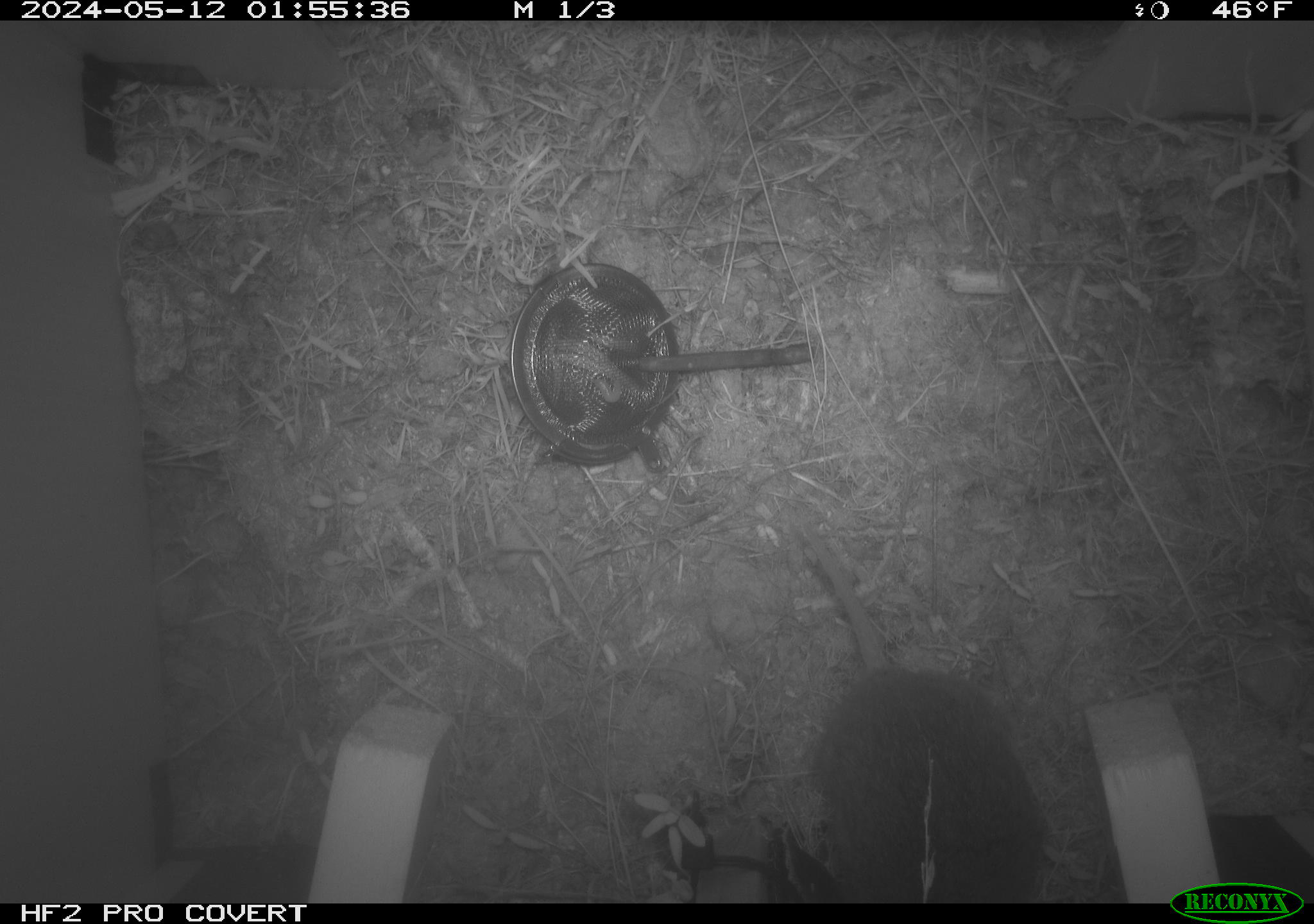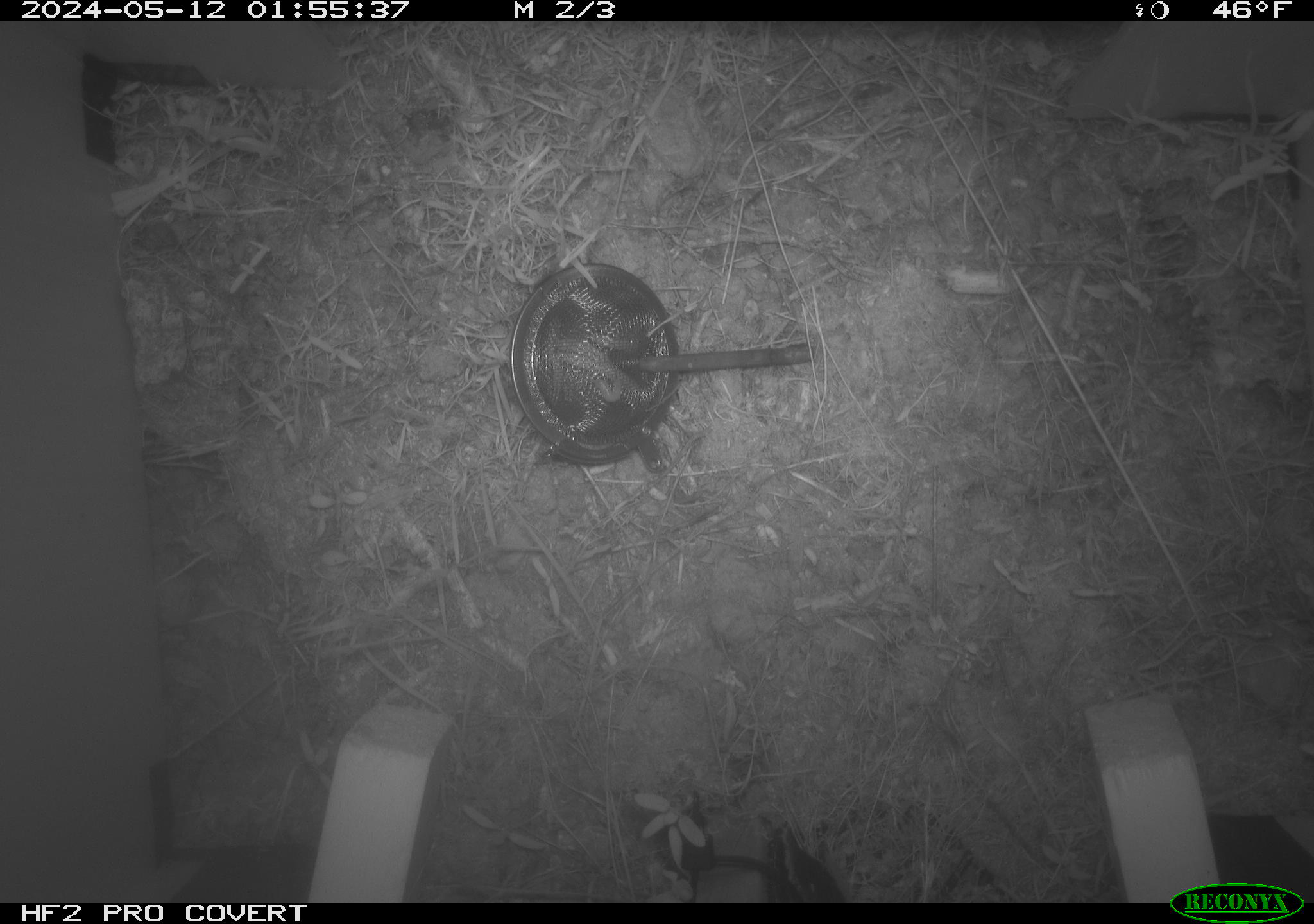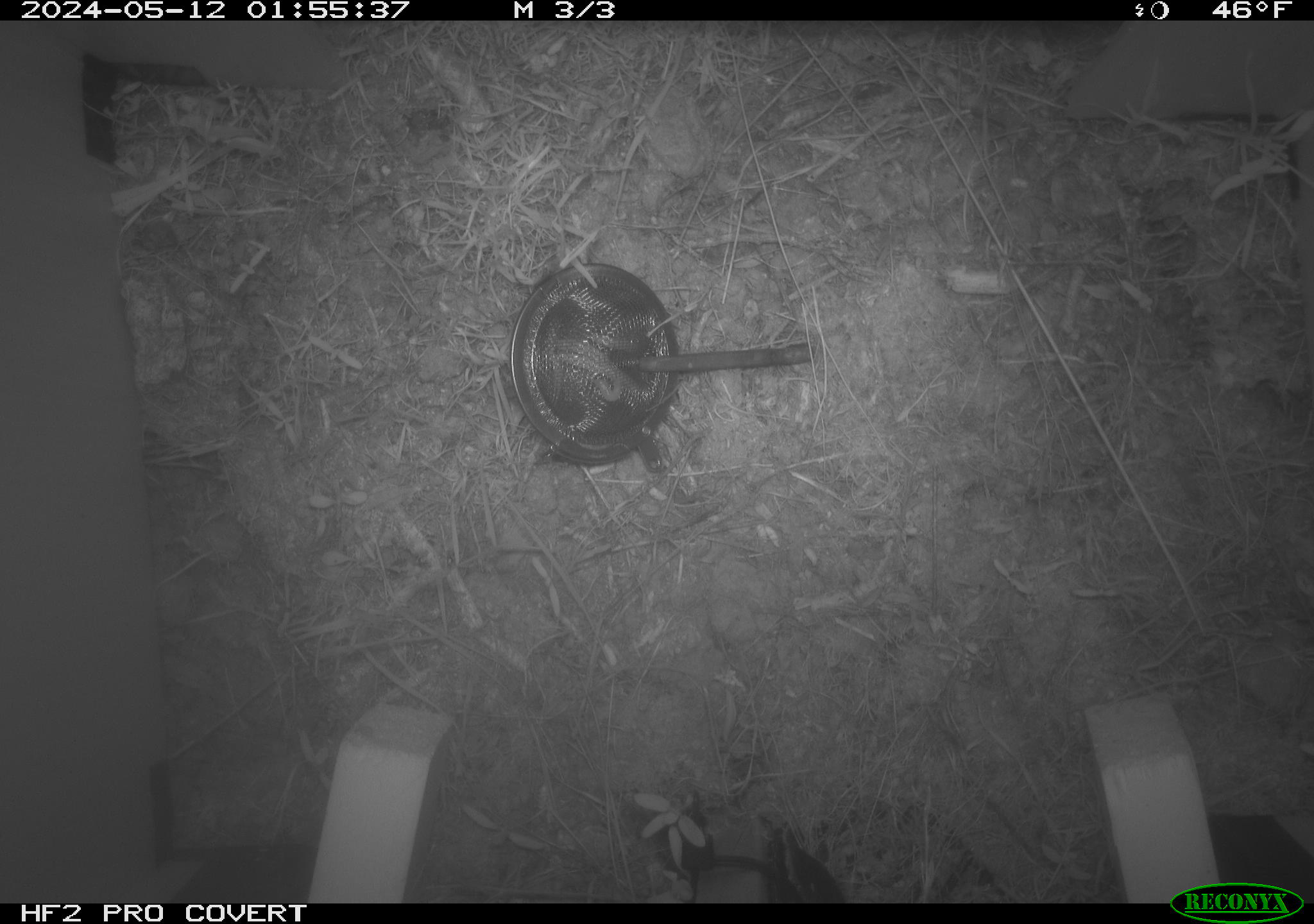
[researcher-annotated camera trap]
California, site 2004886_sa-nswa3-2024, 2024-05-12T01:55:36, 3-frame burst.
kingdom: Animalia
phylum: Chordata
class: Mammalia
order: Rodentia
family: Cricetidae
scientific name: Arvicolinae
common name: voles, lemmings, and muskrats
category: arvicolinae subfamily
Arvicolinae subfamily (voles, lemmings, and muskrats) (Arvicolinae).